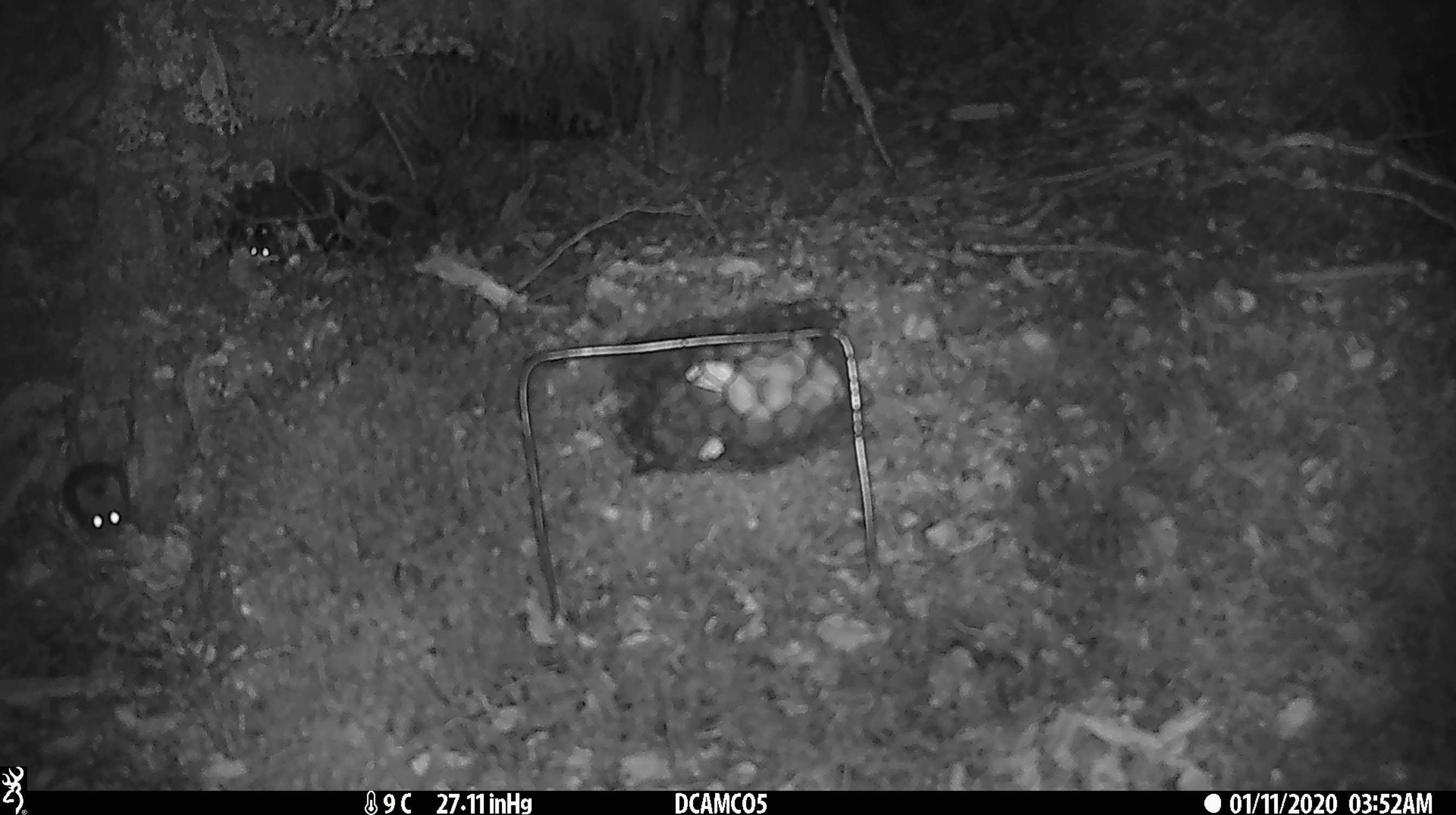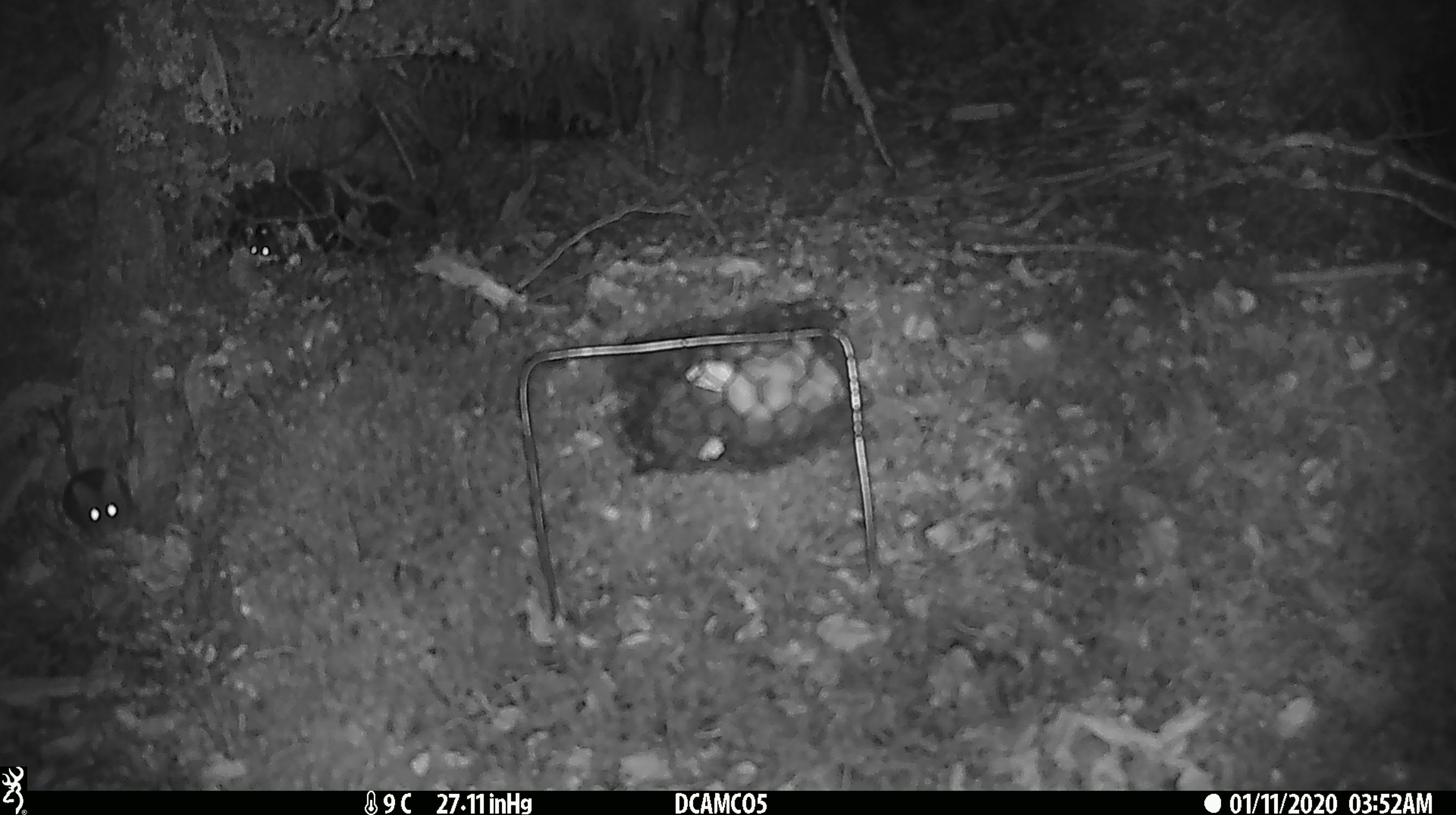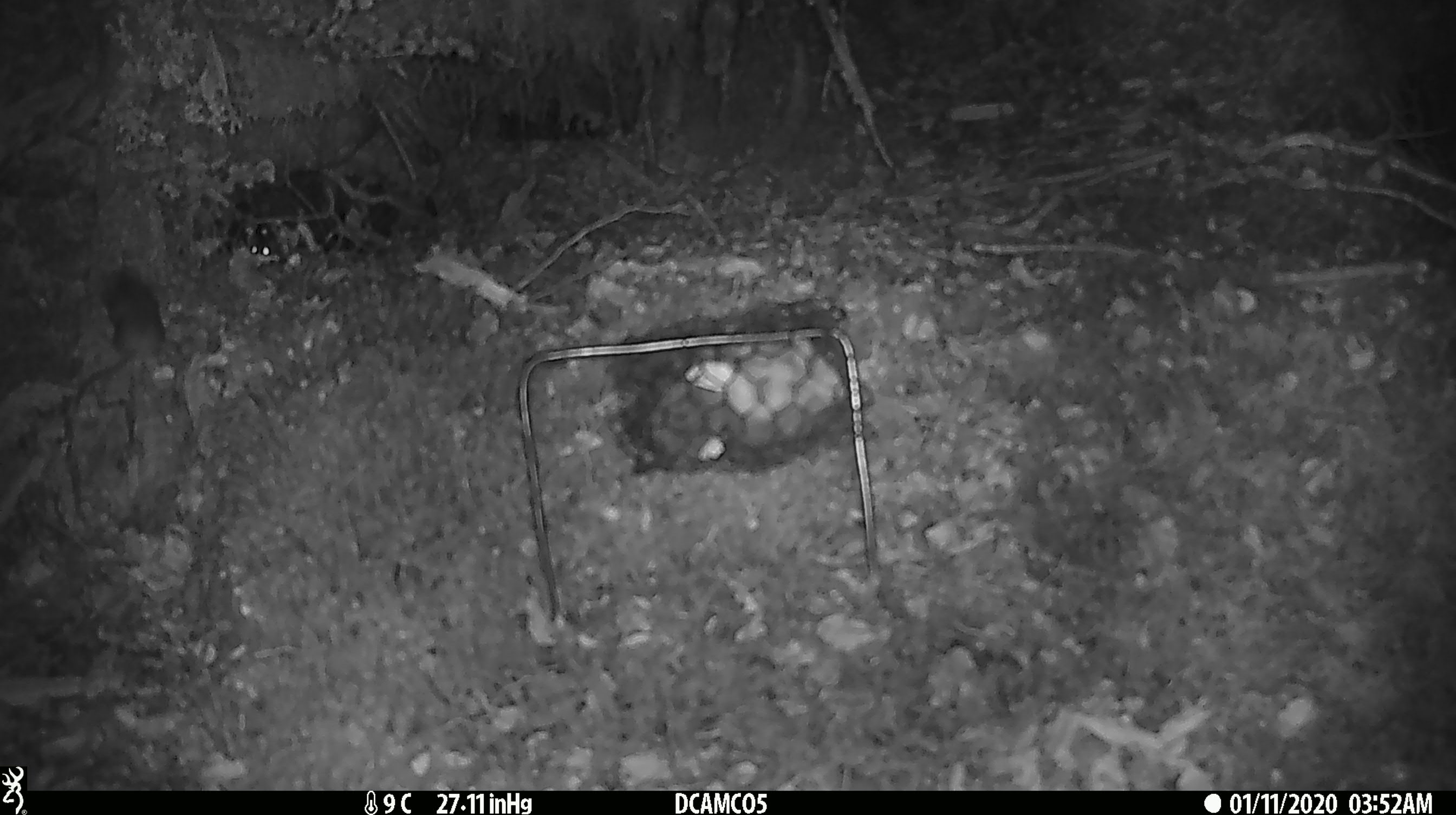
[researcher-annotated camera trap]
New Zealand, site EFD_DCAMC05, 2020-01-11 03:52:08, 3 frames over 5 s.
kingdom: Animalia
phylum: Chordata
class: Mammalia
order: Rodentia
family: Muridae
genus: Mus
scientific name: Mus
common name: mouse